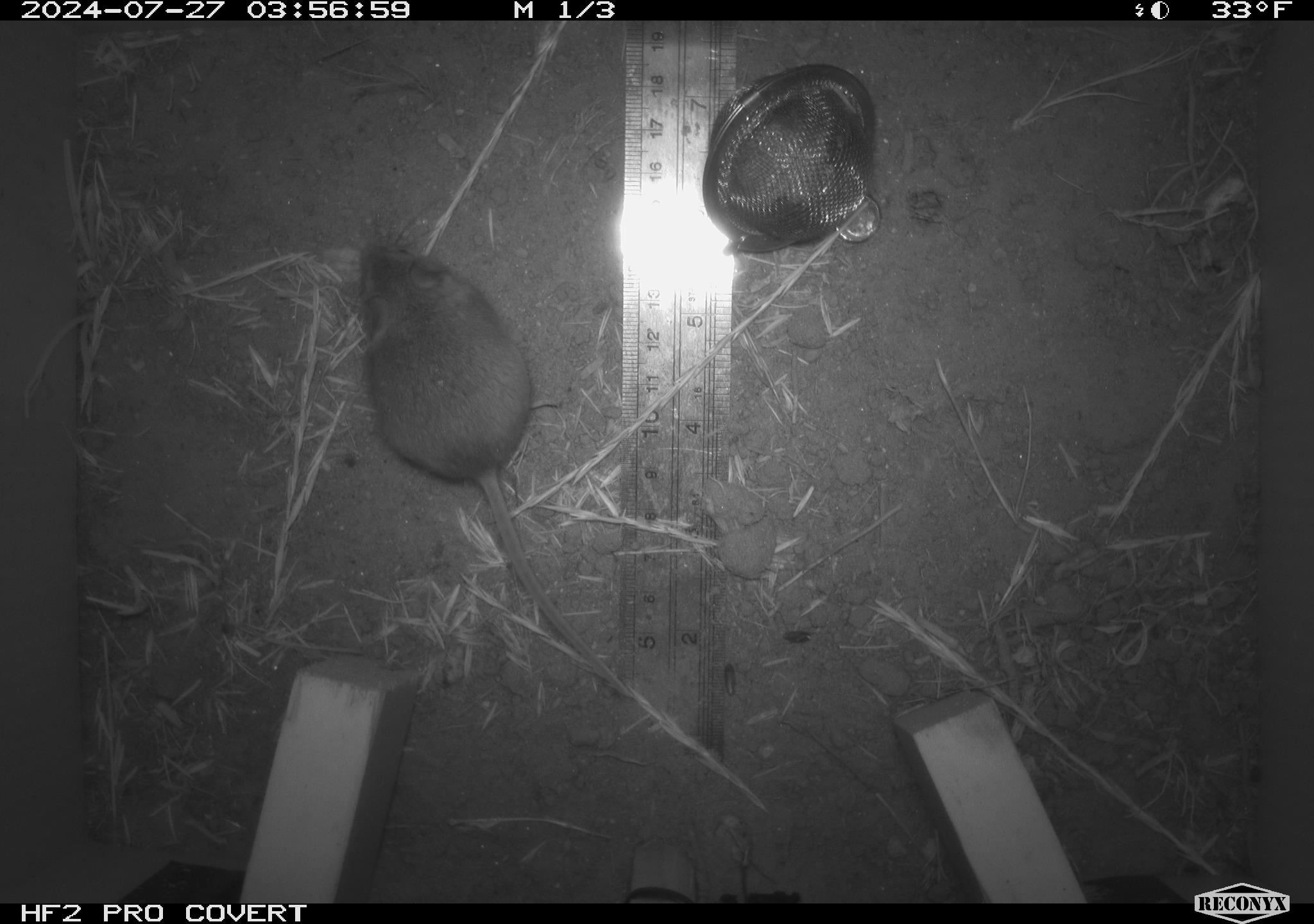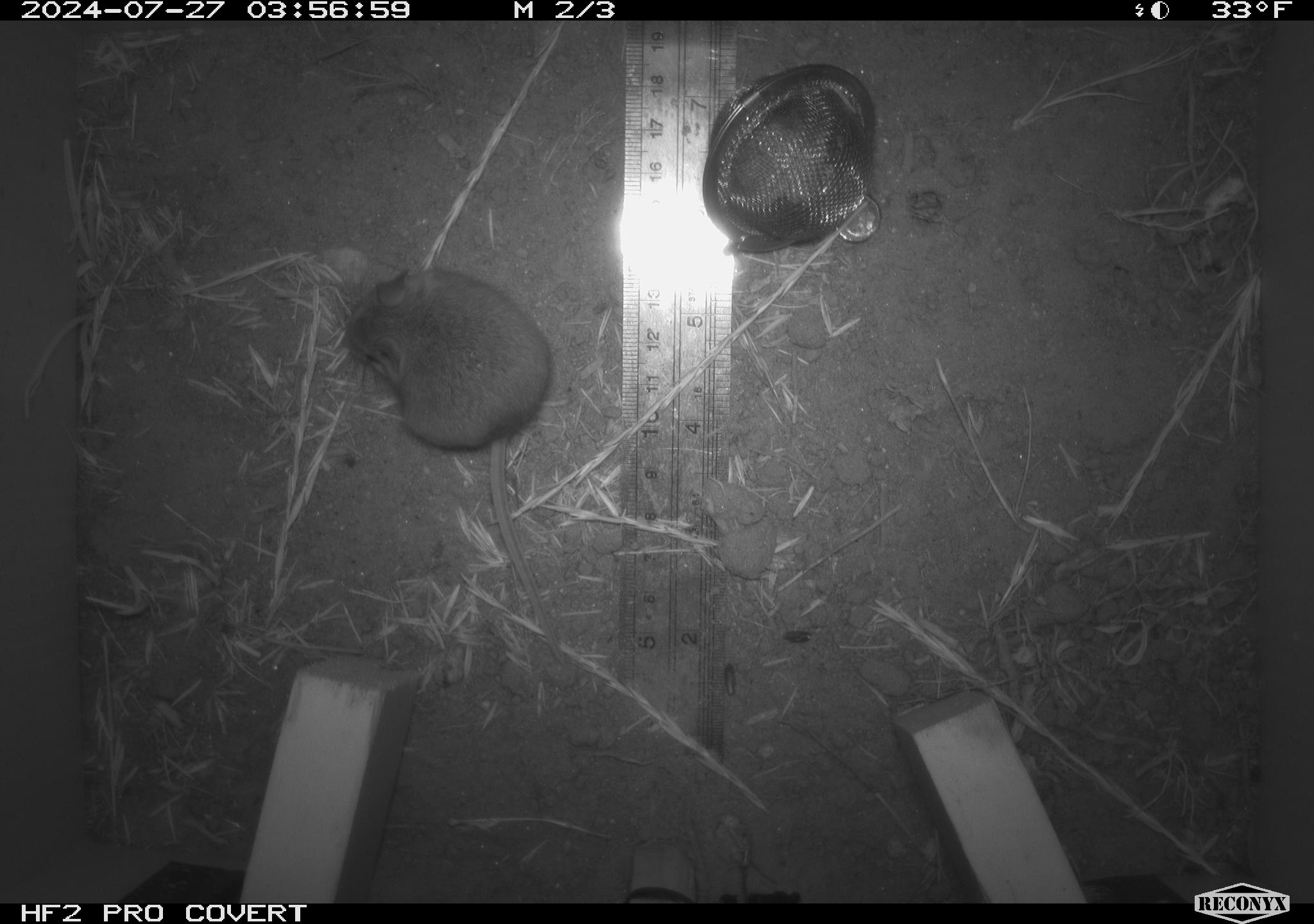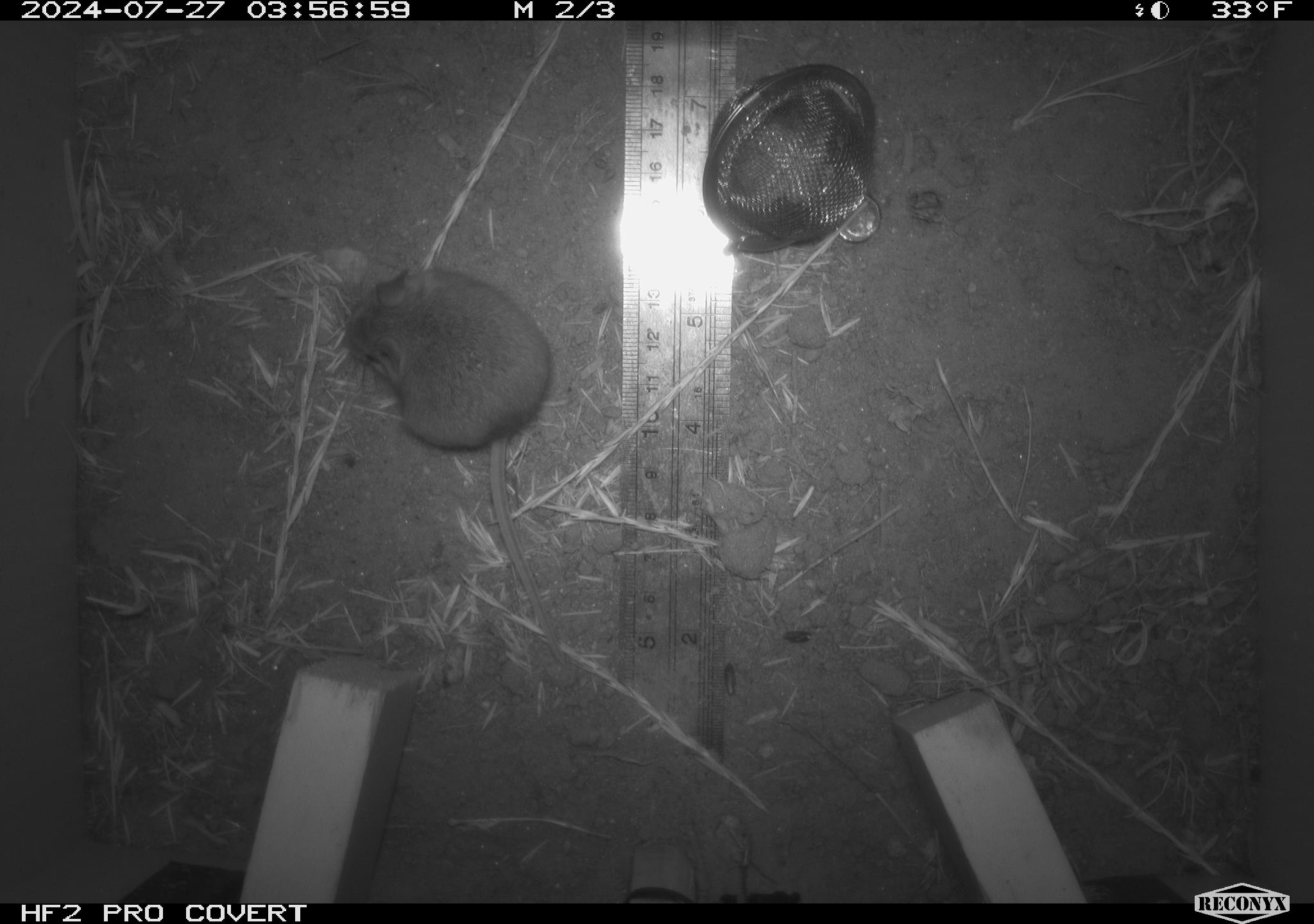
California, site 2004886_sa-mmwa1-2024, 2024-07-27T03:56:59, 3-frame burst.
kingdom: Animalia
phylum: Chordata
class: Mammalia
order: Rodentia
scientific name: Rodentia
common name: mouse species